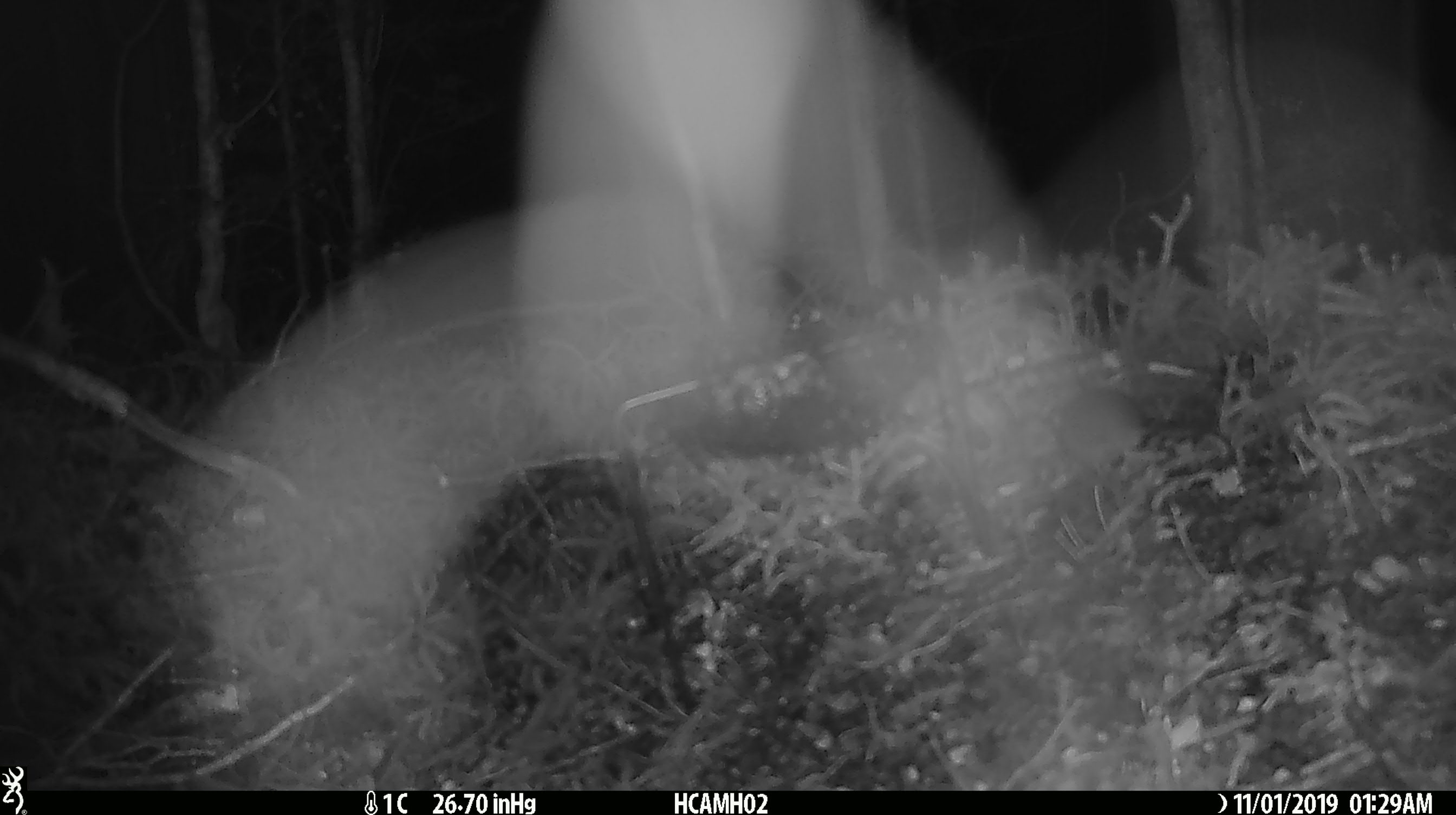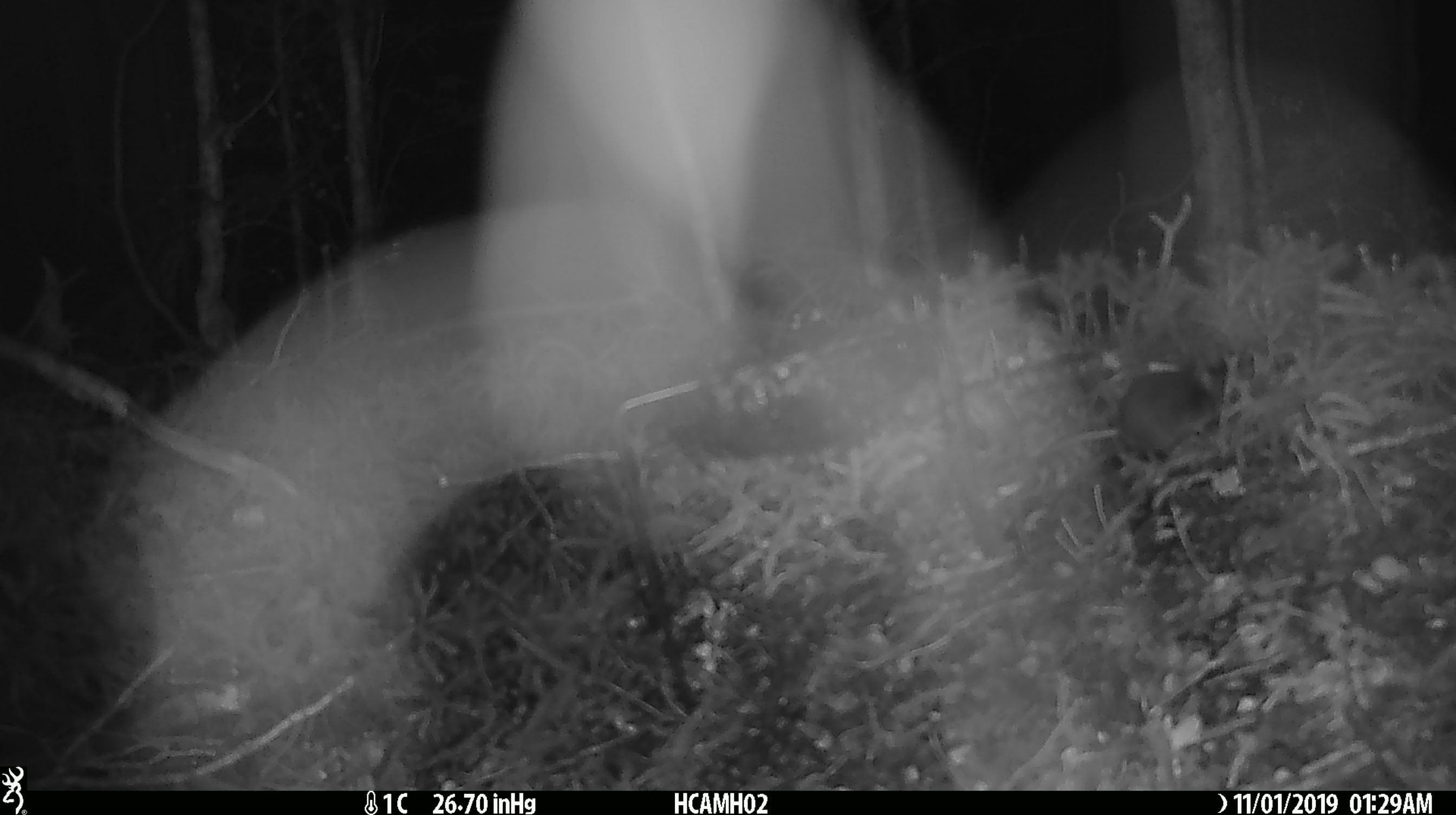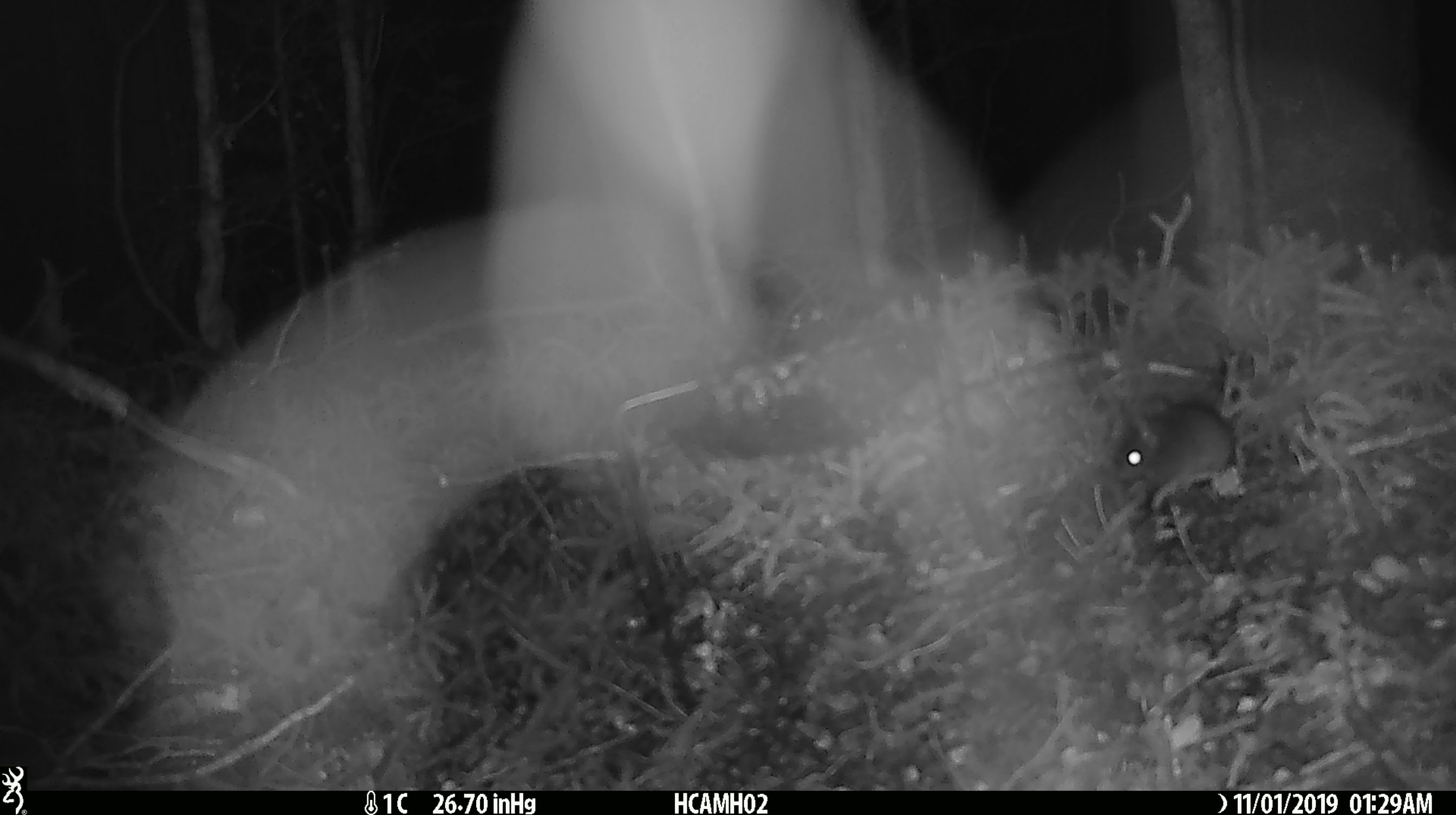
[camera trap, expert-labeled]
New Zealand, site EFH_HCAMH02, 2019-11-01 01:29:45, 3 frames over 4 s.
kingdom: Animalia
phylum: Chordata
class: Mammalia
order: Rodentia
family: Muridae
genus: Mus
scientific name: Mus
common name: mouse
Mouse (Mus).